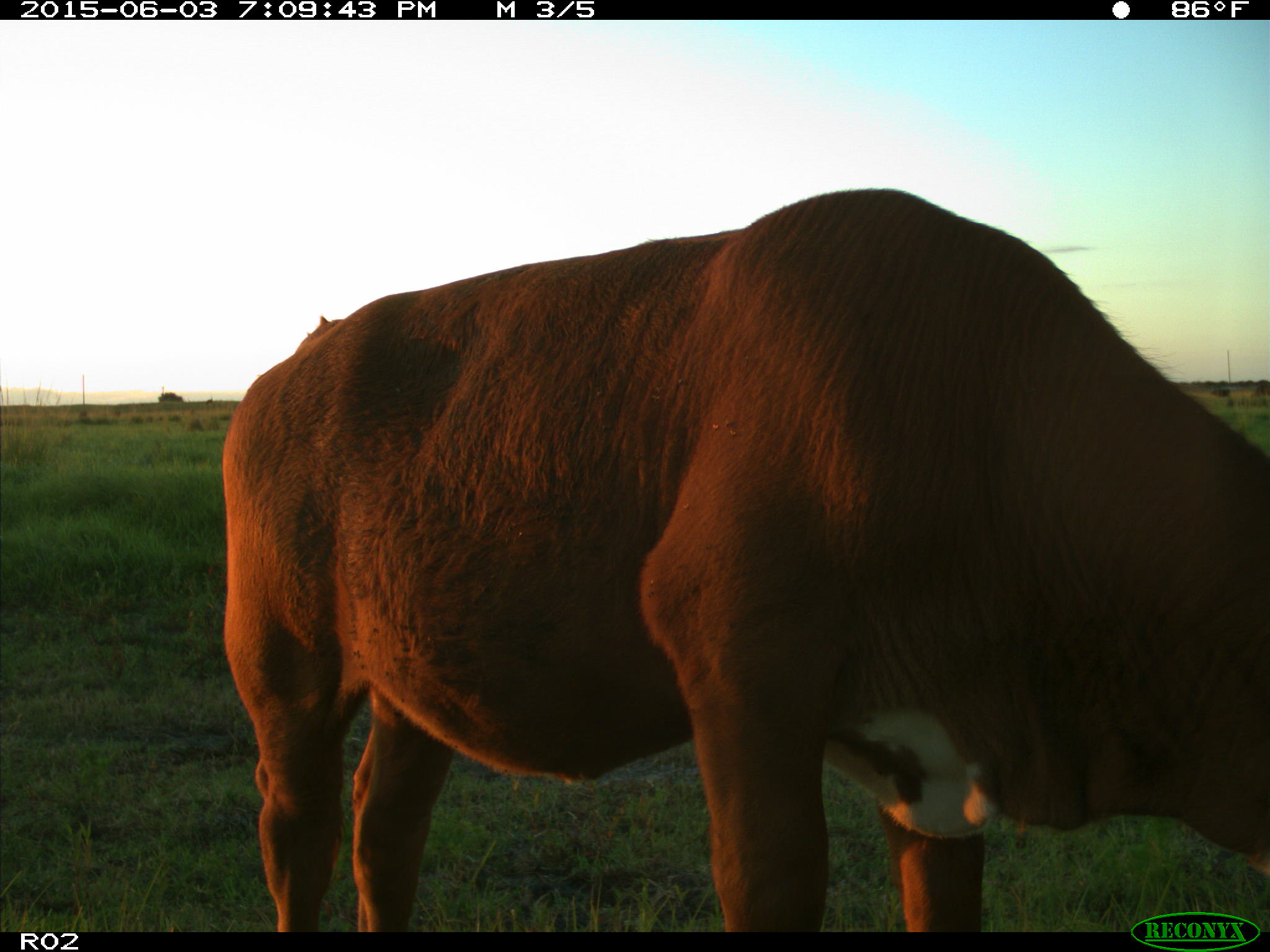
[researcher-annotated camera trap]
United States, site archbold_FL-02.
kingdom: Animalia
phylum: Chordata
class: Mammalia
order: Artiodactyla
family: Bovidae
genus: Bos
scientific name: Bos taurus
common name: domestic cow